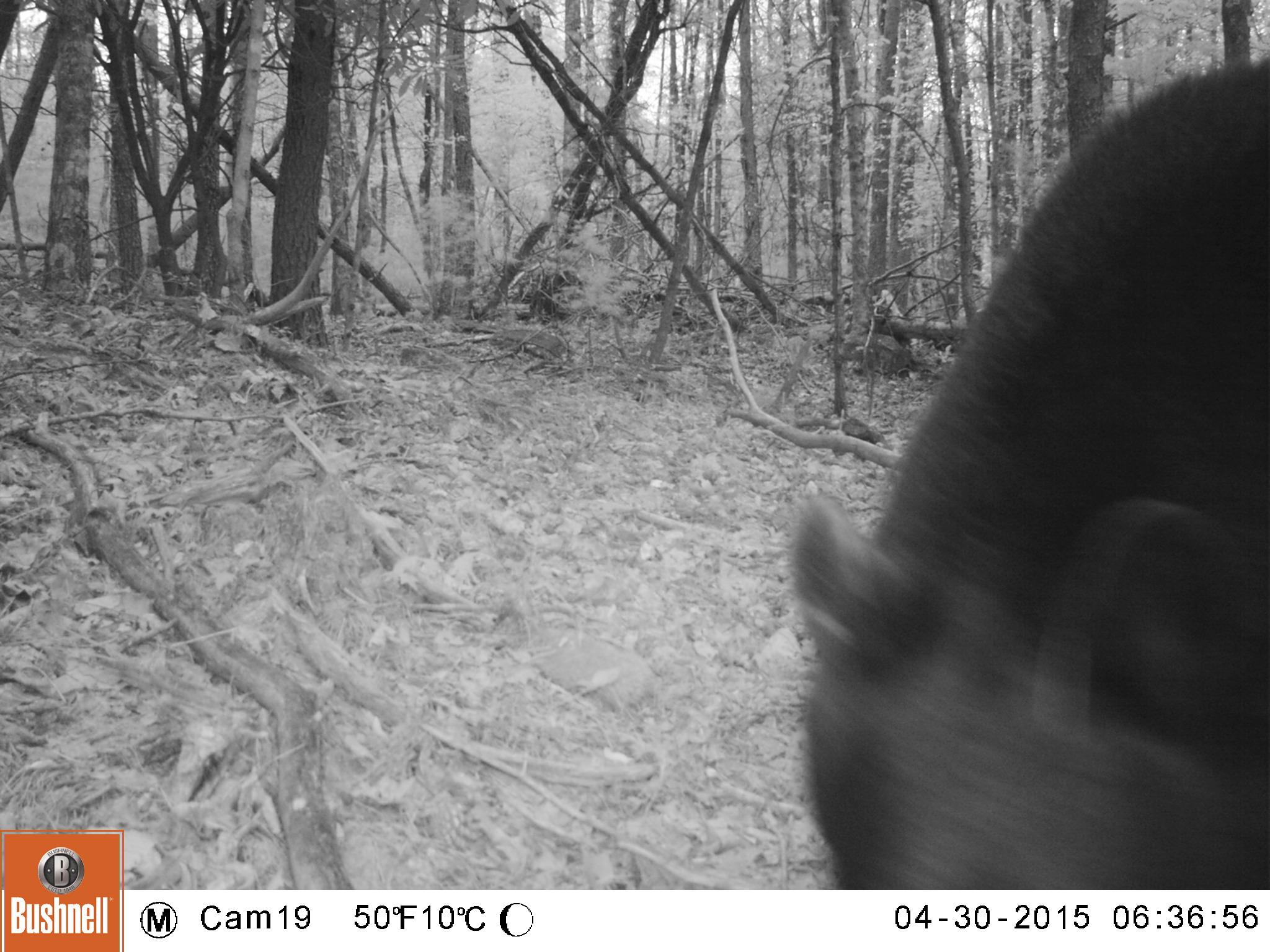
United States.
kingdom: Animalia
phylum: Chordata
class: Mammalia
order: Carnivora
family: Ursidae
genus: Ursus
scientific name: Ursus americanus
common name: american black bear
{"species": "American Black Bear (Ursus americanus)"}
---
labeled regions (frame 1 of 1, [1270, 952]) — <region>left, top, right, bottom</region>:
American Black Bear: <region>705, 0, 1261, 908</region>